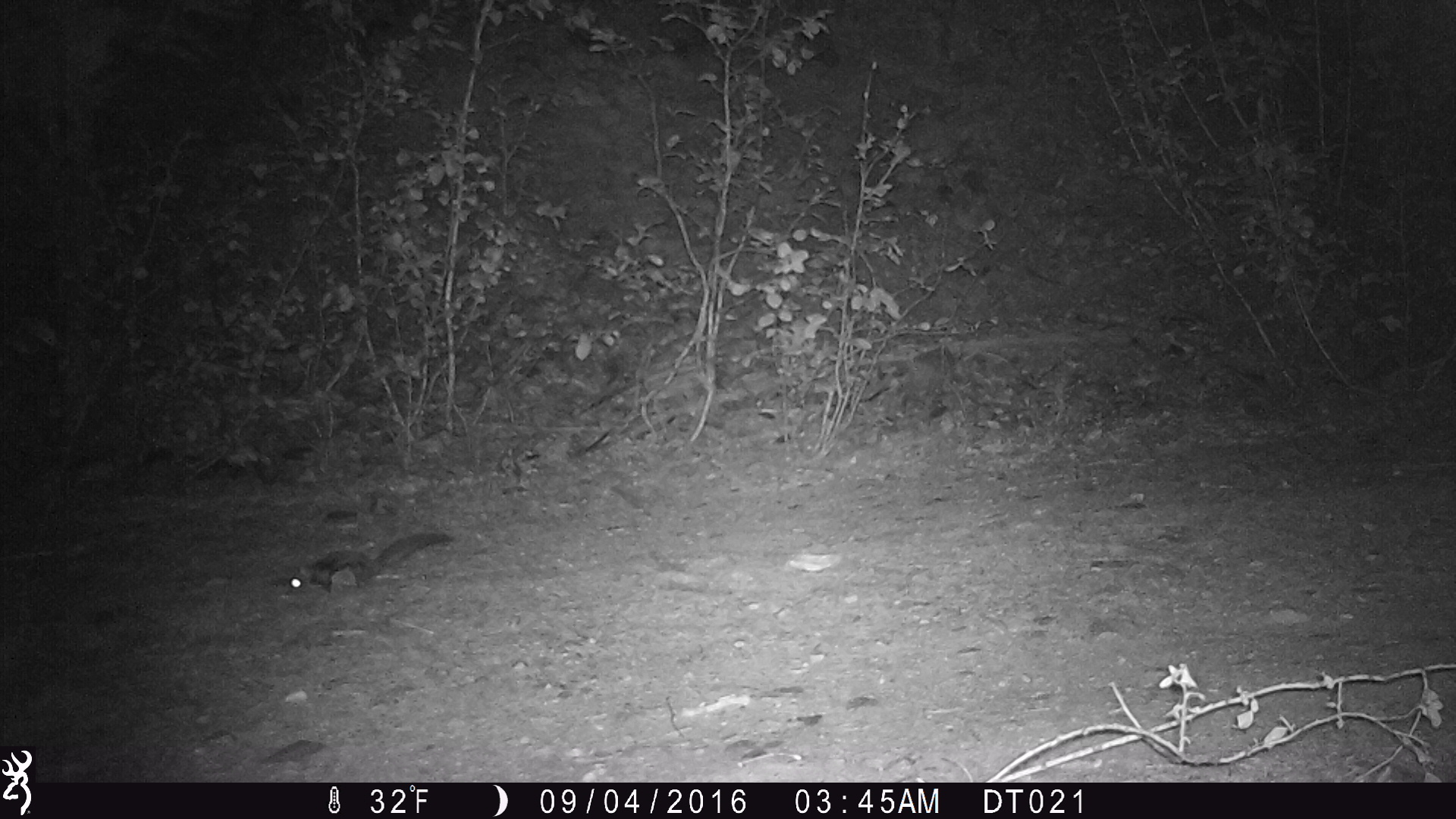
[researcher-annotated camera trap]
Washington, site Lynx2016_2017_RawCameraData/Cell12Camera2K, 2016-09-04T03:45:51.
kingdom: Animalia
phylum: Chordata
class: Mammalia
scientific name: Mammalia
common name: small mammal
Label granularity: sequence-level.